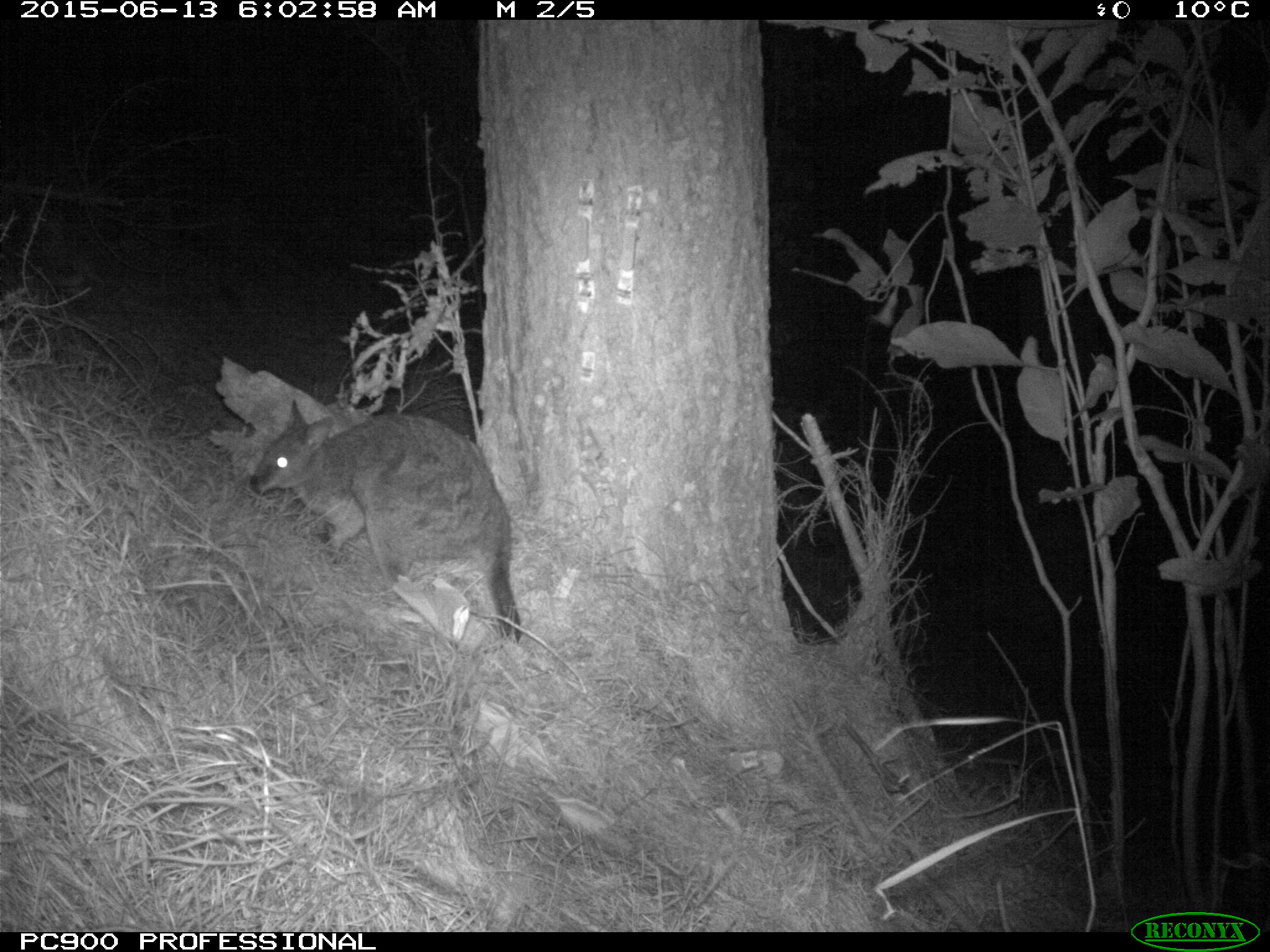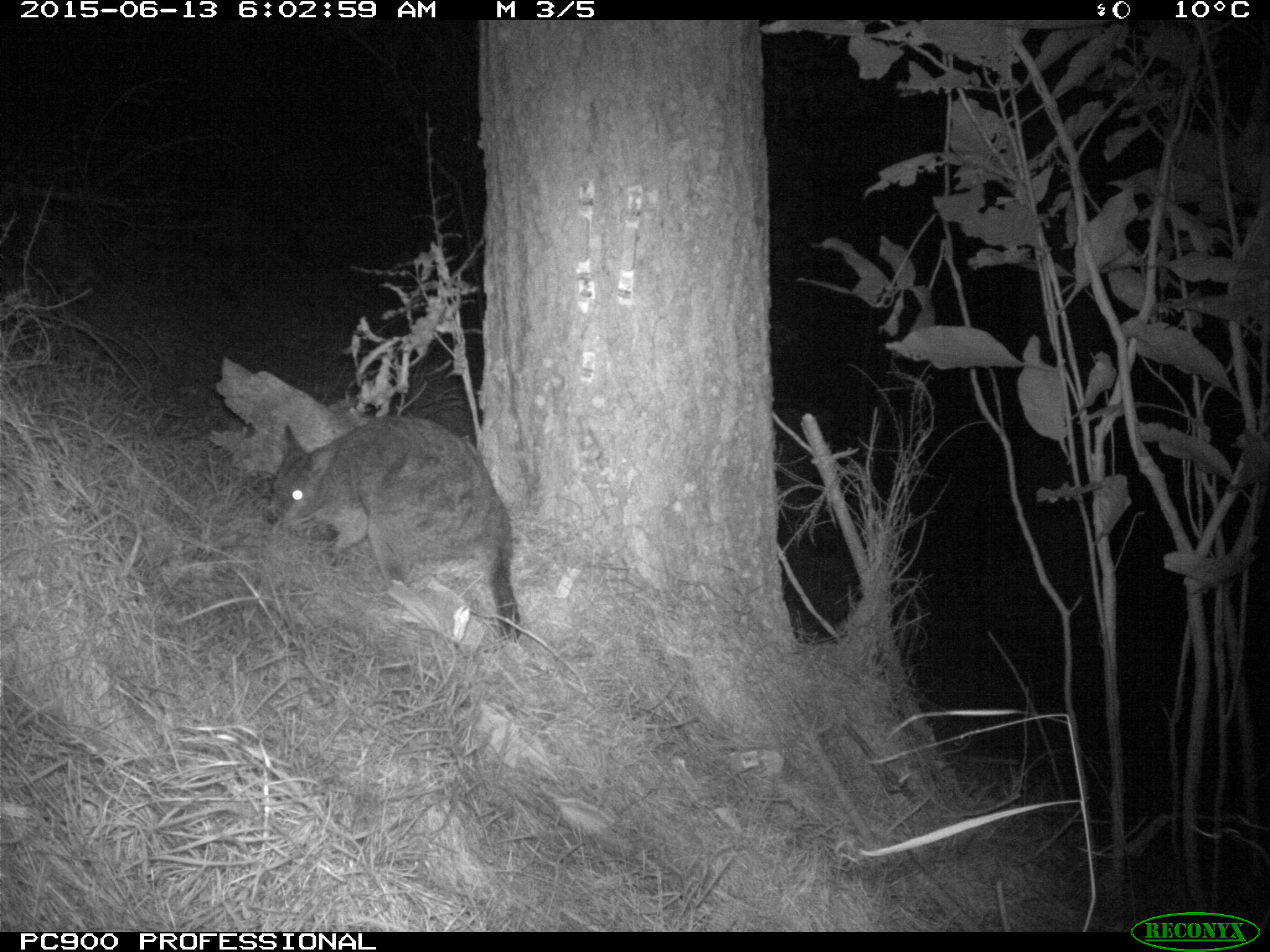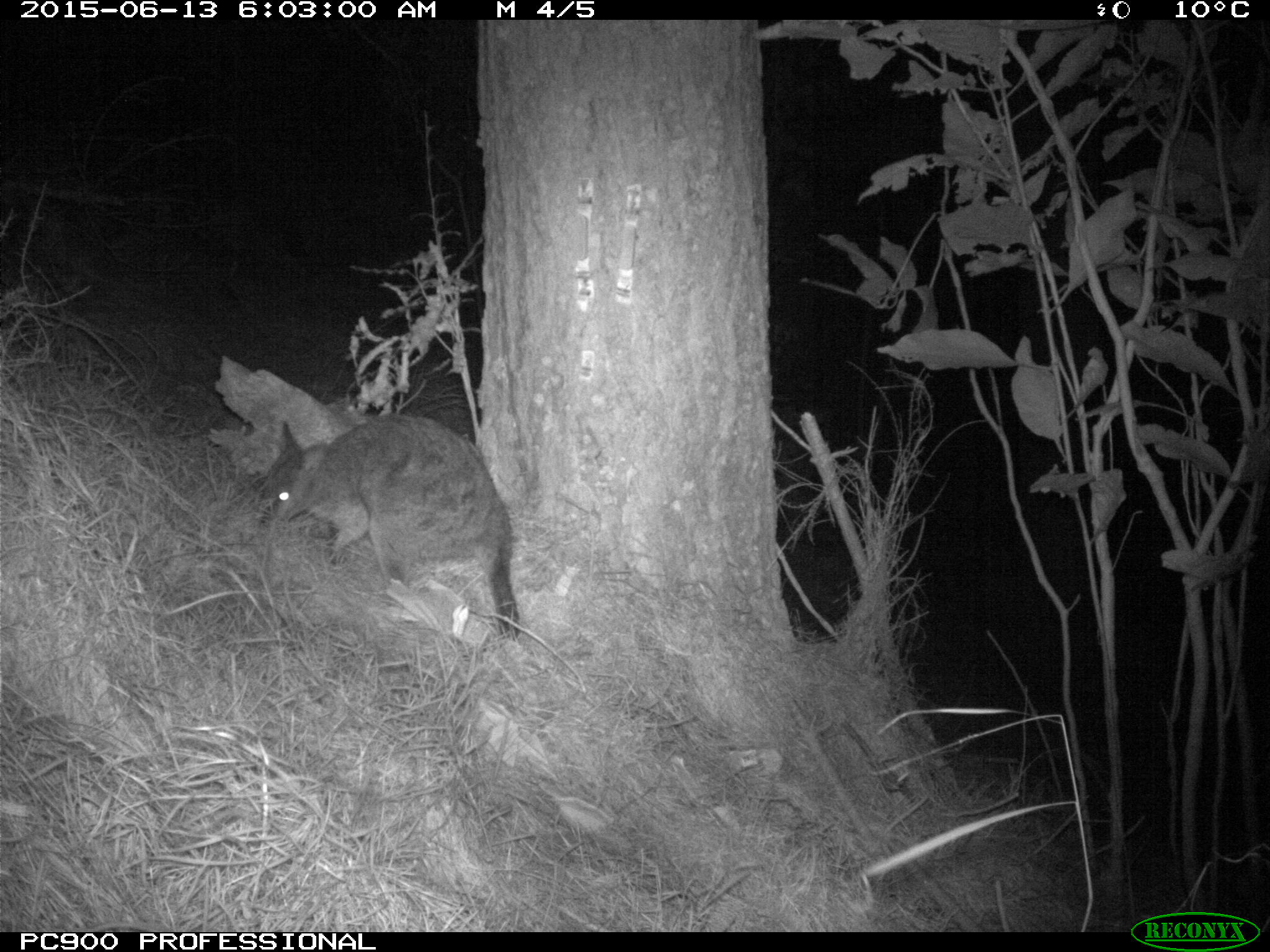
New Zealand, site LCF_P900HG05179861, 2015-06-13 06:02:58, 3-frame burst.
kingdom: Animalia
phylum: Chordata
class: Mammalia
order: Diprotodontia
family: Macropodidae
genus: Notamacropus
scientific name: Notamacropus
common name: wallaby